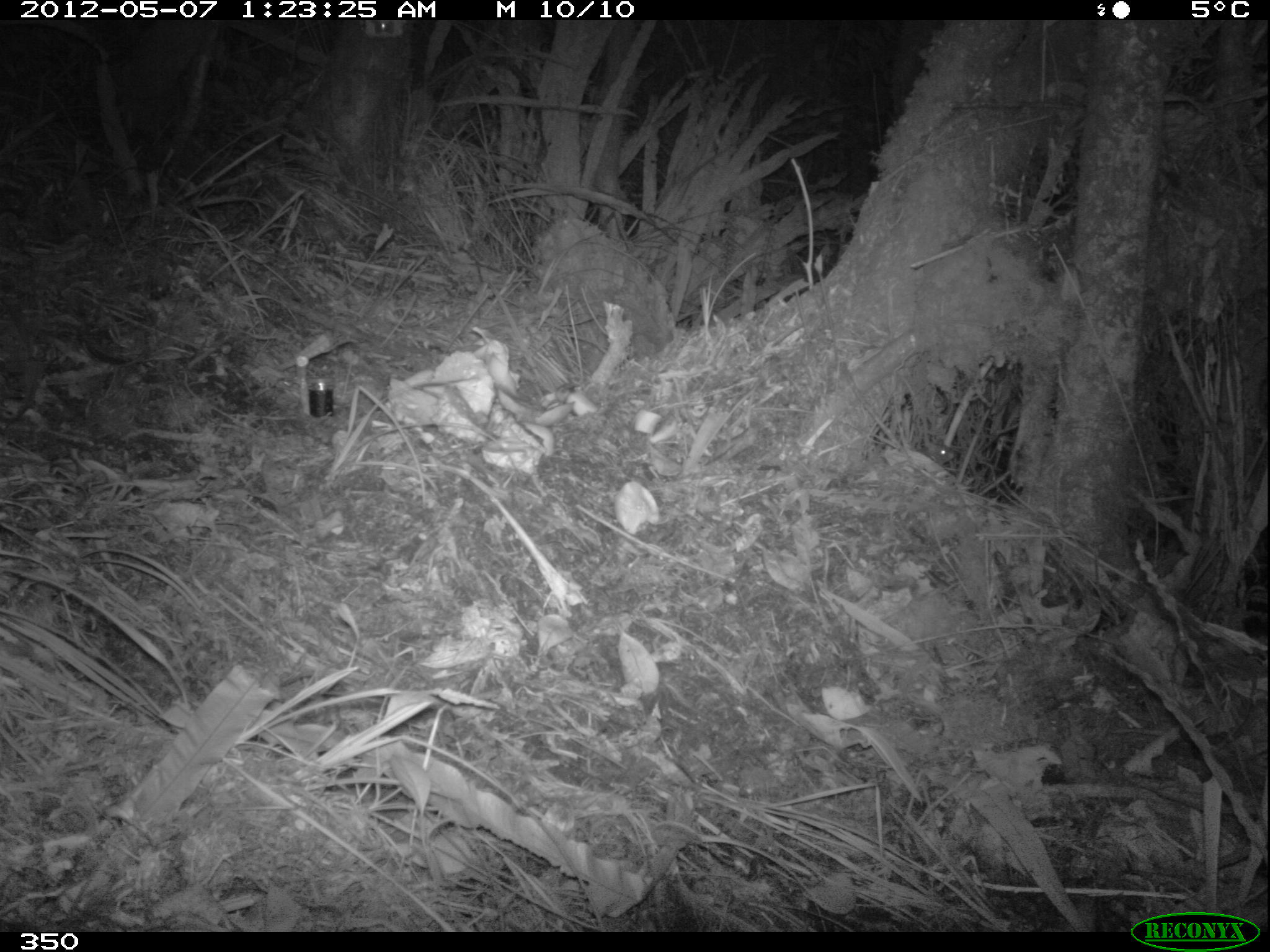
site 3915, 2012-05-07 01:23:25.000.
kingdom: Animalia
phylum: Chordata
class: Mammalia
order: Rodentia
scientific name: Rodentia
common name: rodents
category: unknown rodent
Unknown rodent (rodents) (Rodentia).